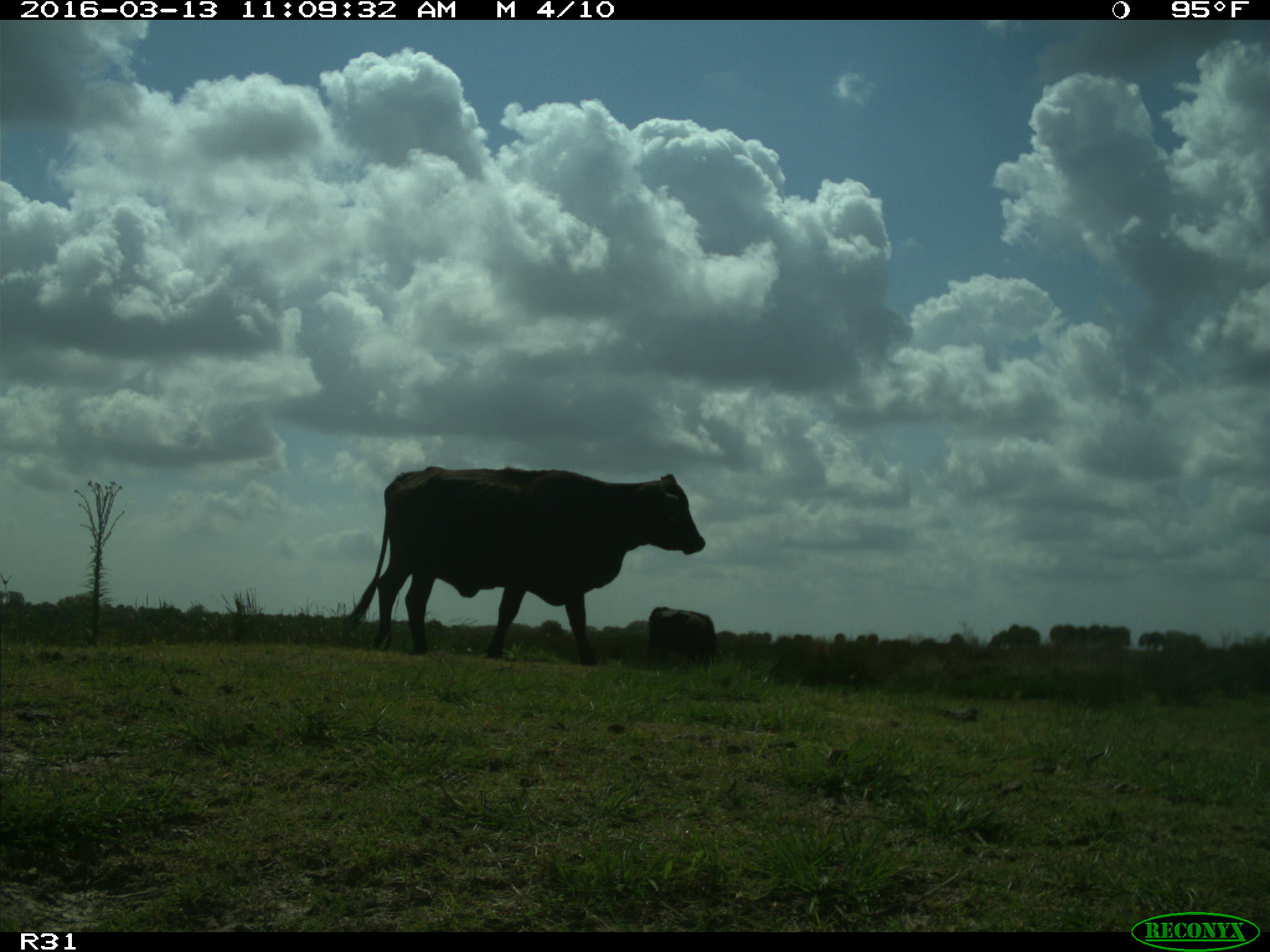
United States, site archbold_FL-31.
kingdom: Animalia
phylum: Chordata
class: Mammalia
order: Artiodactyla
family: Bovidae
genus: Bos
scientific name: Bos taurus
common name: domestic cow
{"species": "Bos taurus (domestic cow)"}